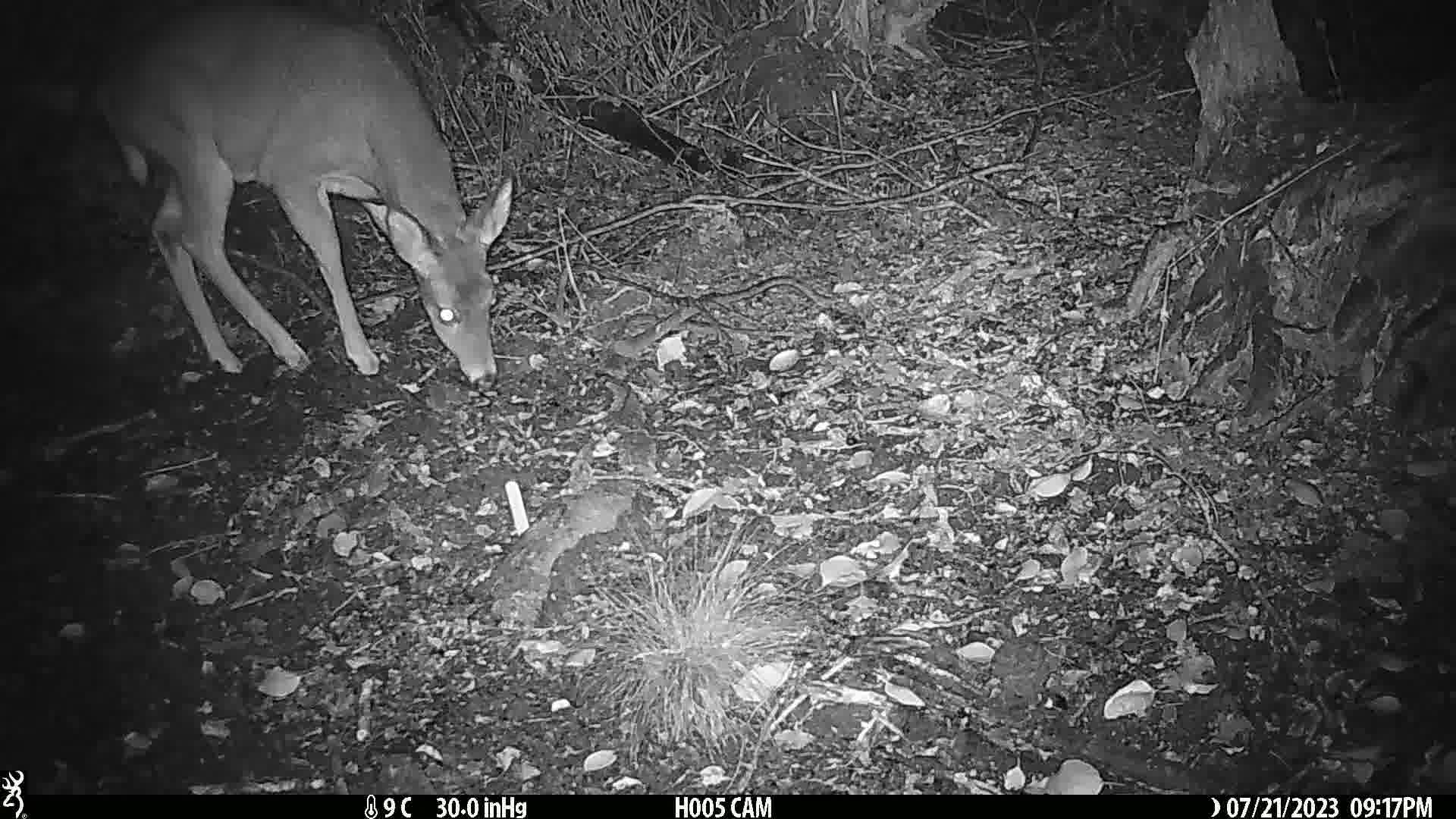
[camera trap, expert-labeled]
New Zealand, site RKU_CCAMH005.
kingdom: Animalia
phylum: Chordata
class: Mammalia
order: Artiodactyla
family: Cervidae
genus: Odocoileus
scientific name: Odocoileus virginianus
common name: white-tailed deer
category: white tailed deer